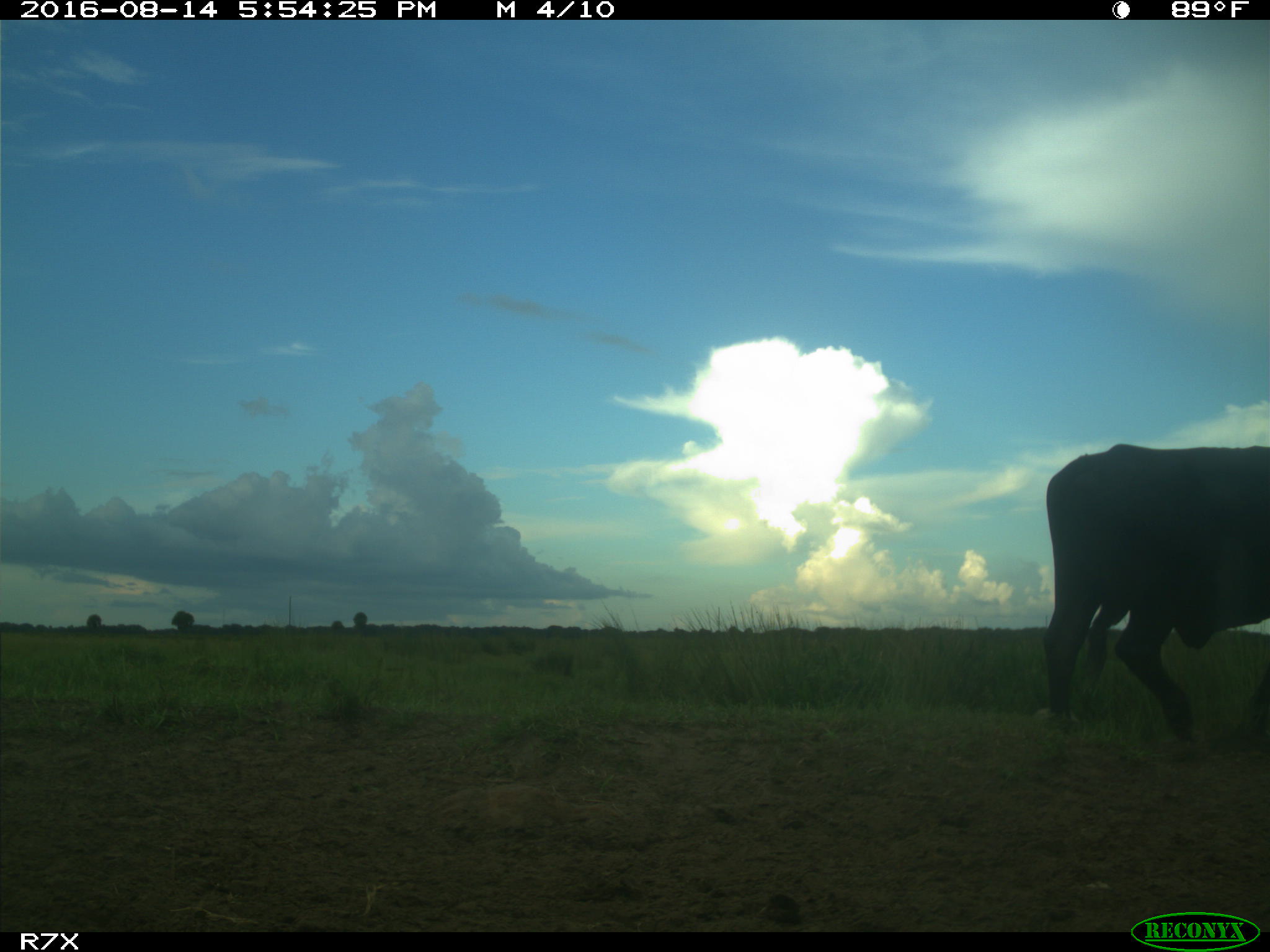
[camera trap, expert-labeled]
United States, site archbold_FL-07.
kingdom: Animalia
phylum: Chordata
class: Mammalia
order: Artiodactyla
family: Bovidae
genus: Bos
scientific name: Bos taurus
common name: domestic cow